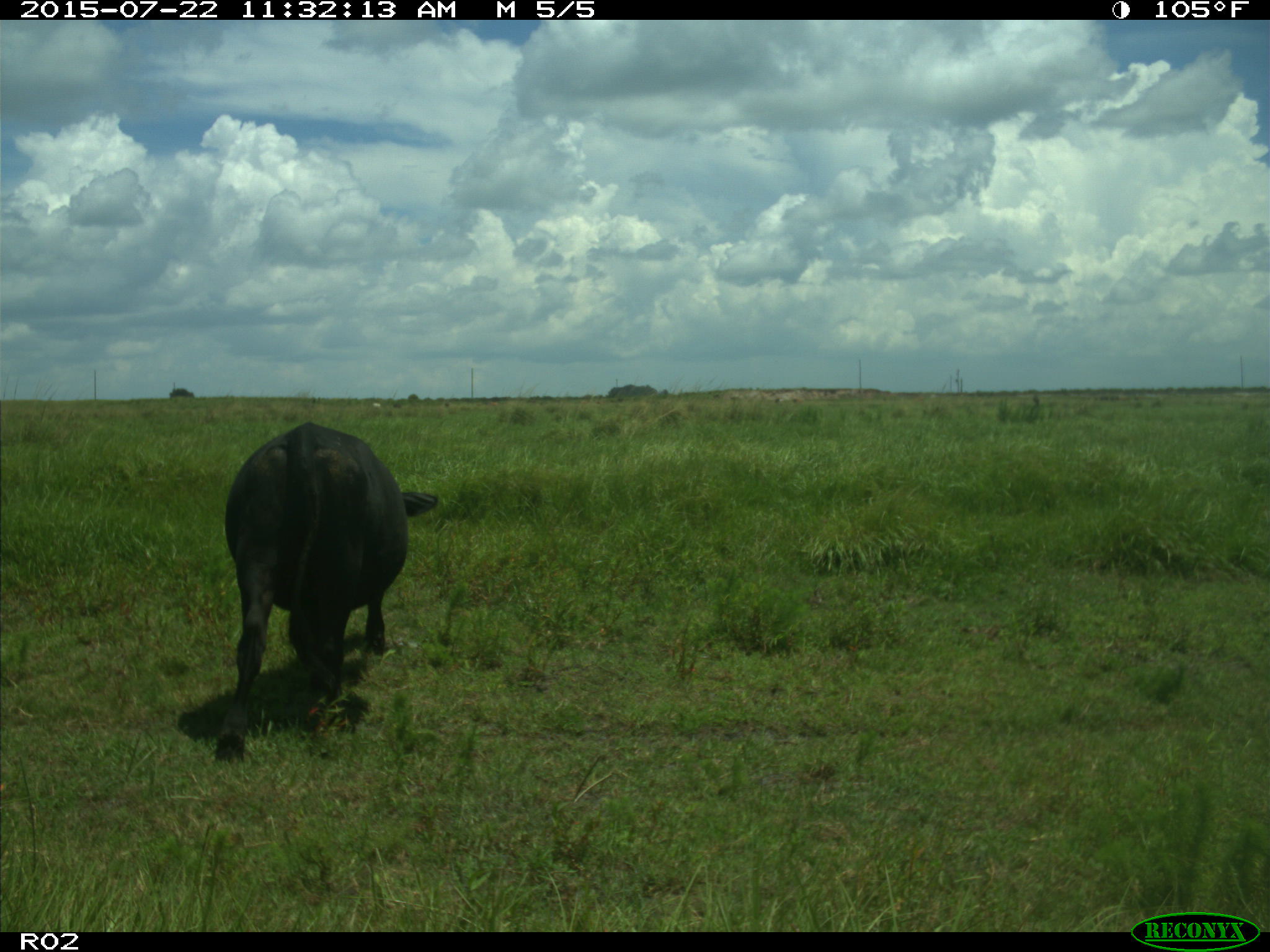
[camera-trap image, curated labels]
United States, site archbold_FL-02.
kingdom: Animalia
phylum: Chordata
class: Mammalia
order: Artiodactyla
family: Bovidae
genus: Bos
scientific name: Bos taurus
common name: domestic cow